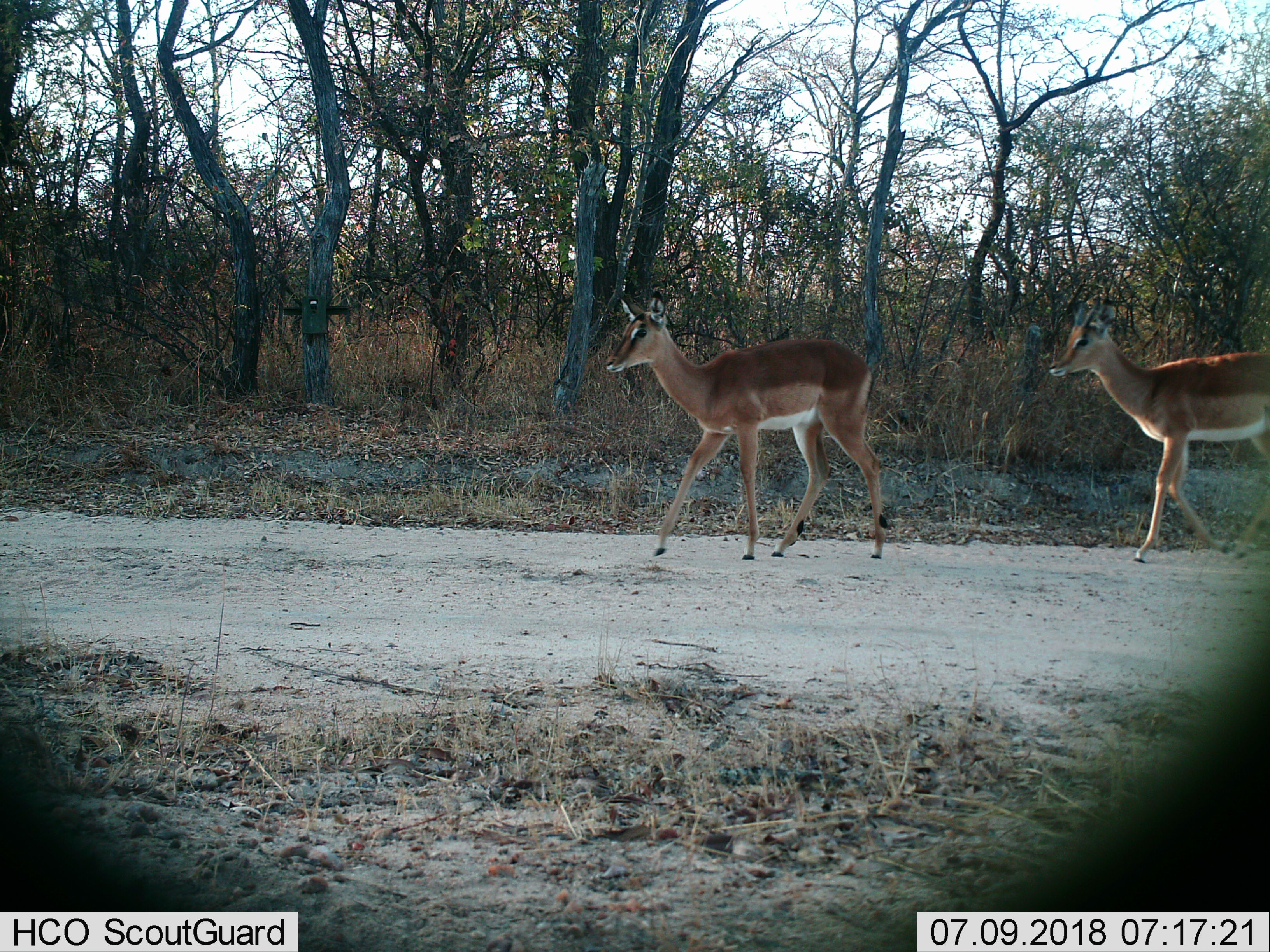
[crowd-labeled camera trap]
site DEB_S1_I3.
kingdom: Animalia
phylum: Chordata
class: Mammalia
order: Artiodactyla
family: Bovidae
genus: Aepyceros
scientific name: Aepyceros melampus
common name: impala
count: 2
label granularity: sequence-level